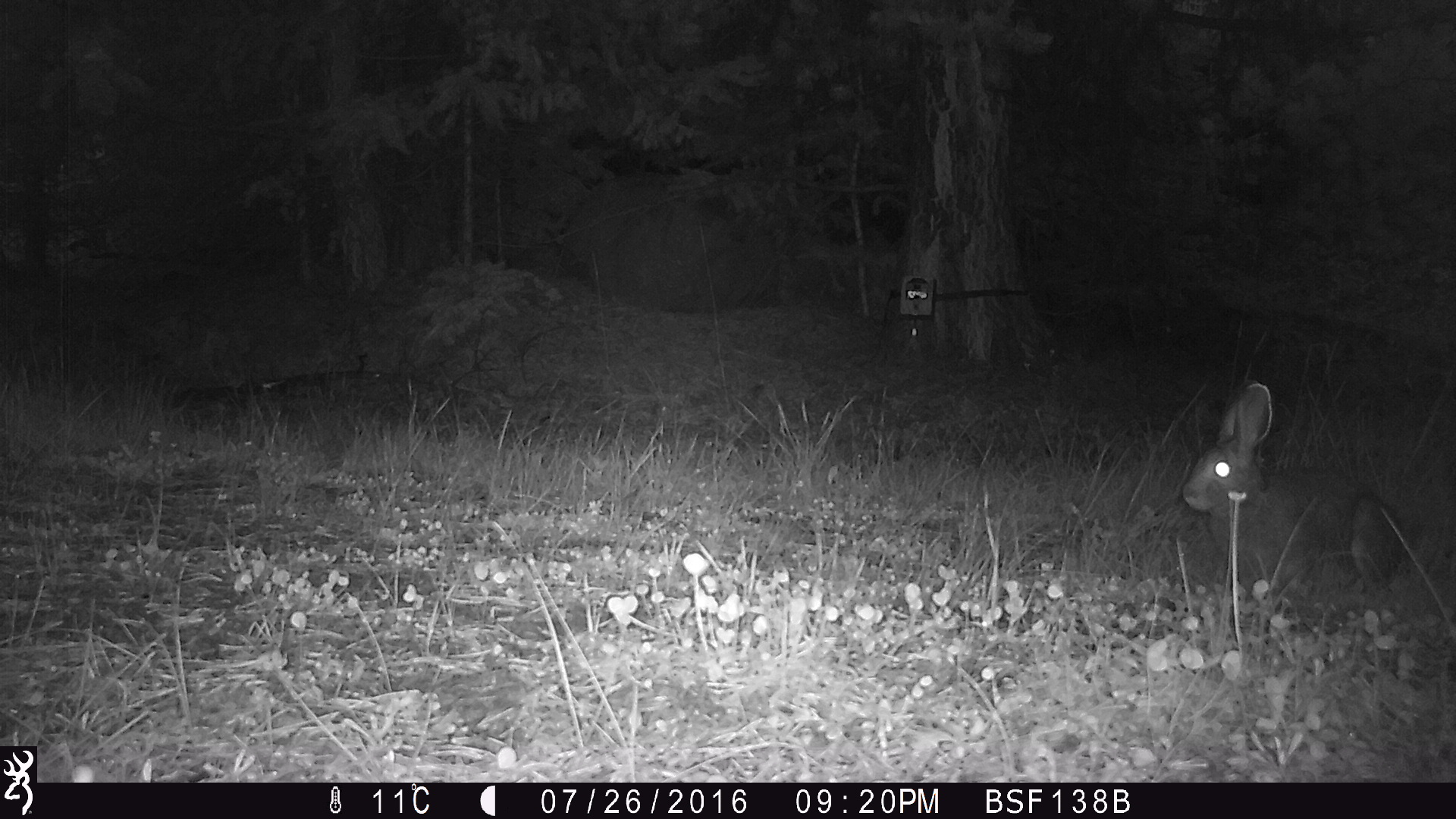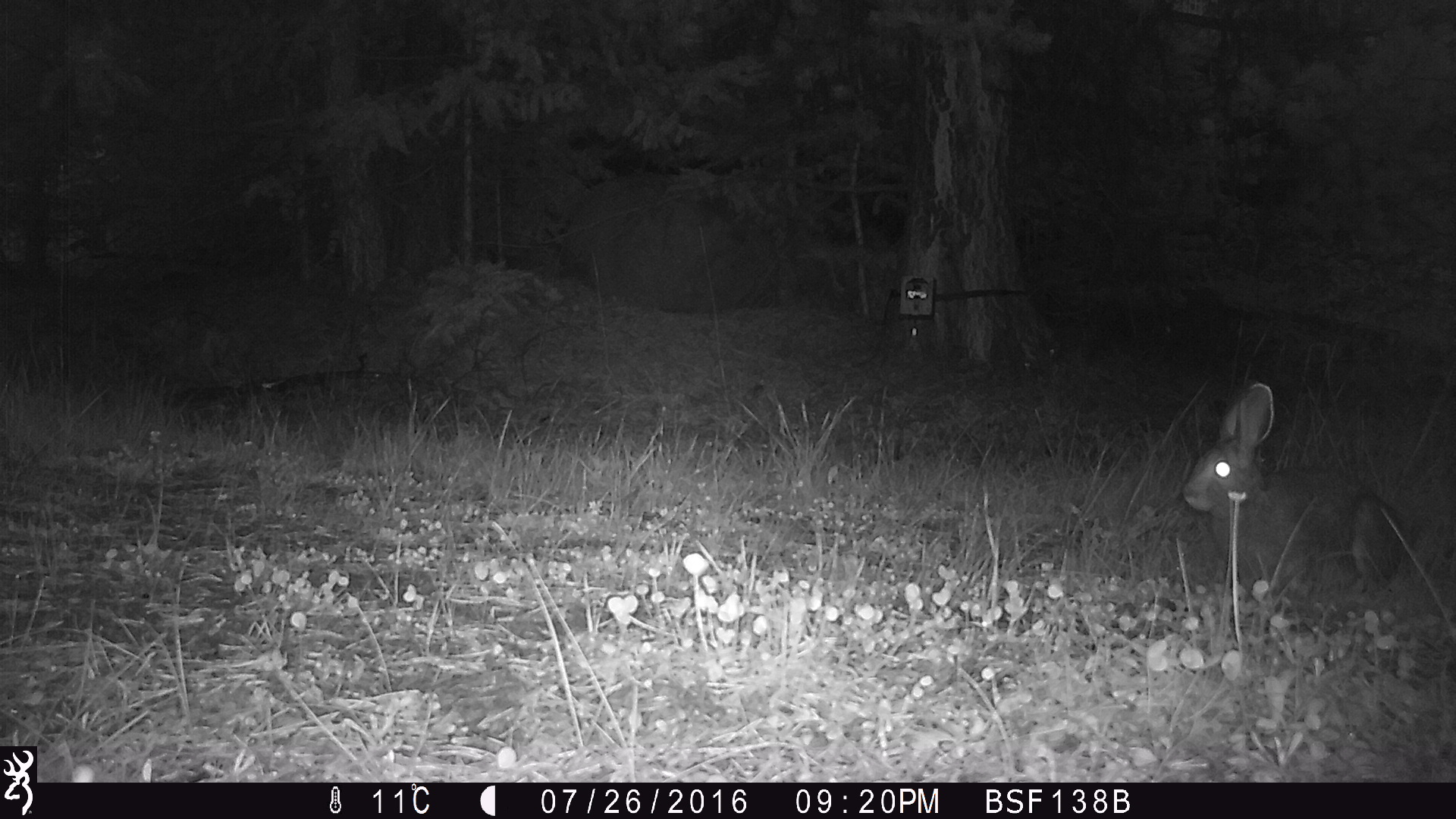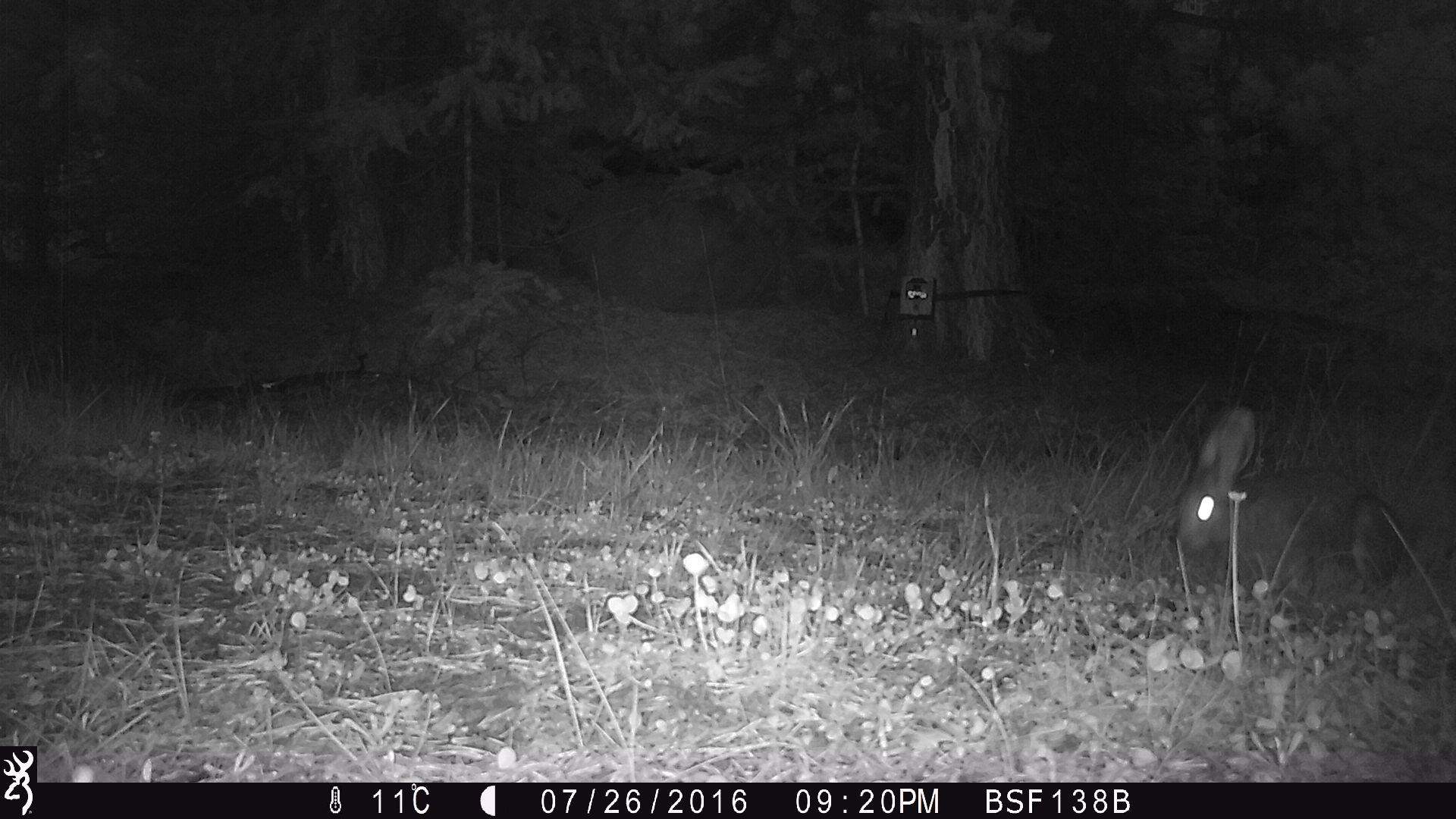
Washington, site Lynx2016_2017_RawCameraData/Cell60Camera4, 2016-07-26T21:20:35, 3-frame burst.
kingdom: Animalia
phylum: Chordata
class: Mammalia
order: Lagomorpha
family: Leporidae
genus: Lepus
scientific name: Lepus americanus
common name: snowshoe hare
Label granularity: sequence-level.